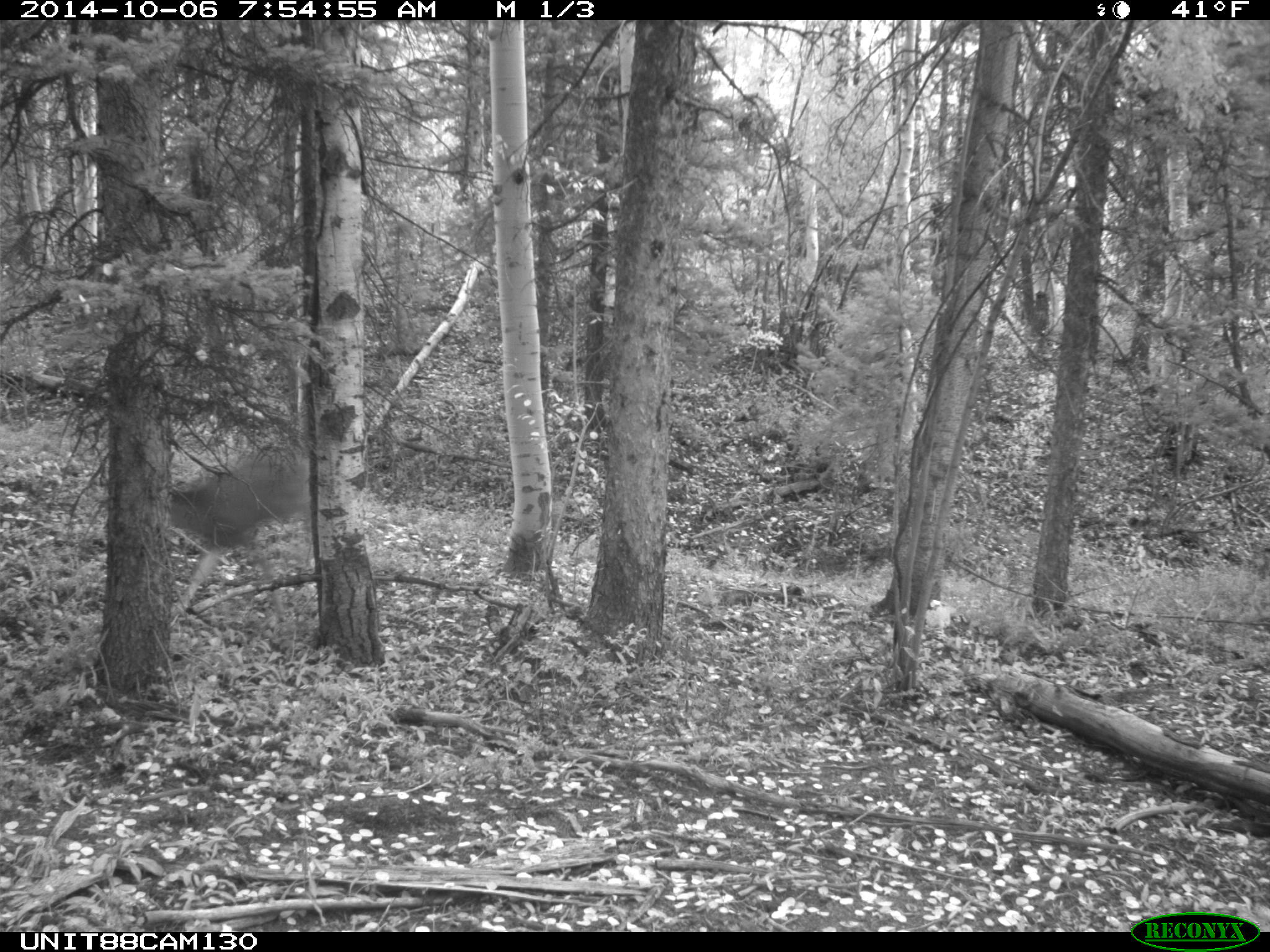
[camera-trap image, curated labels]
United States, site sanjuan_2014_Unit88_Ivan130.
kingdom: Animalia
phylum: Chordata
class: Mammalia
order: Artiodactyla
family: Cervidae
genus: Odocoileus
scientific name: Odocoileus hemionus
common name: mule deer